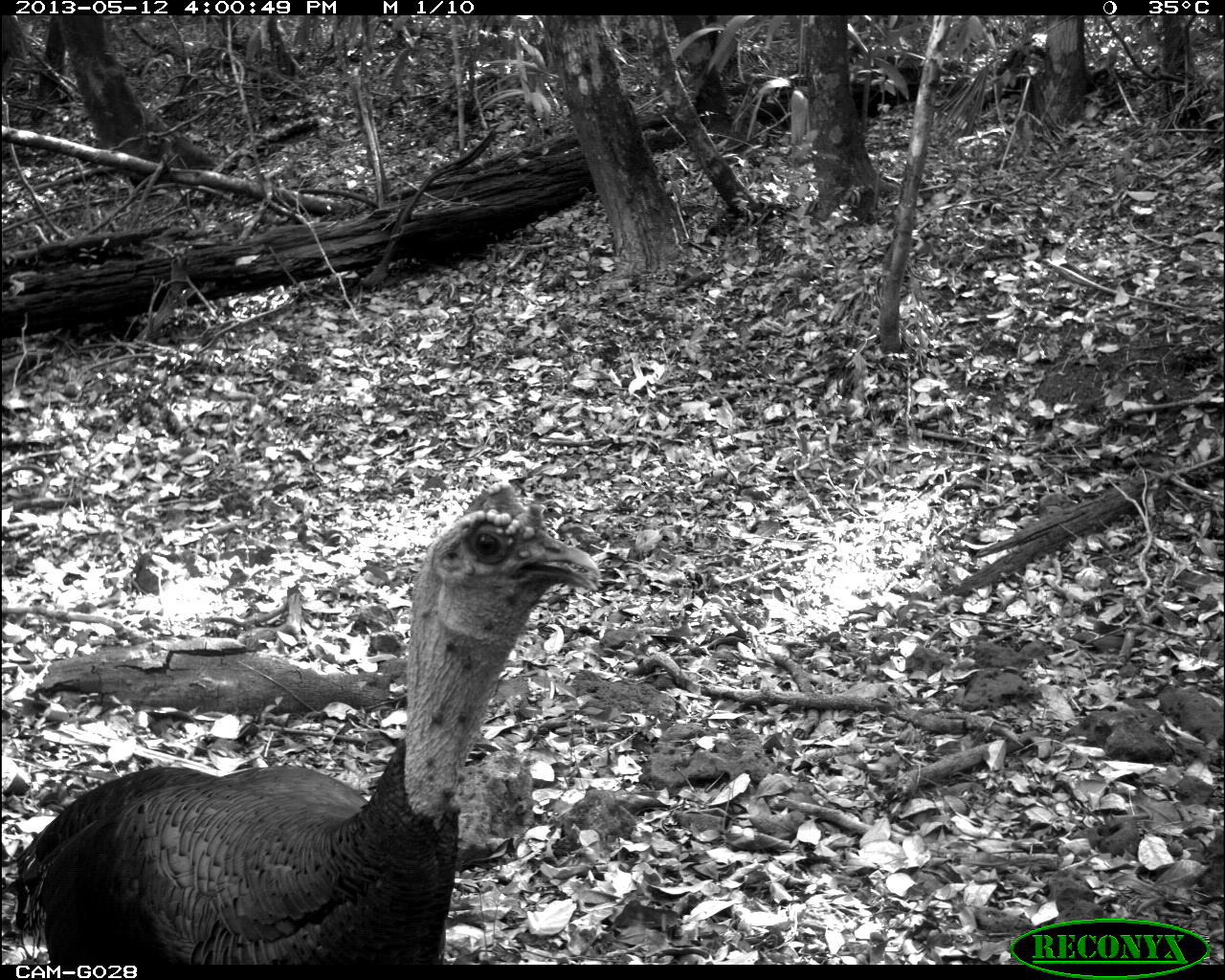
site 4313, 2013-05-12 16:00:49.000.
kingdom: Animalia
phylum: Chordata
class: Aves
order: Galliformes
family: Phasianidae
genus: Meleagris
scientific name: Meleagris ocellata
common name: ocellated turkey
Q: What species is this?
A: Meleagris ocellata (ocellated turkey).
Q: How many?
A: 1.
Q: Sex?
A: Male.